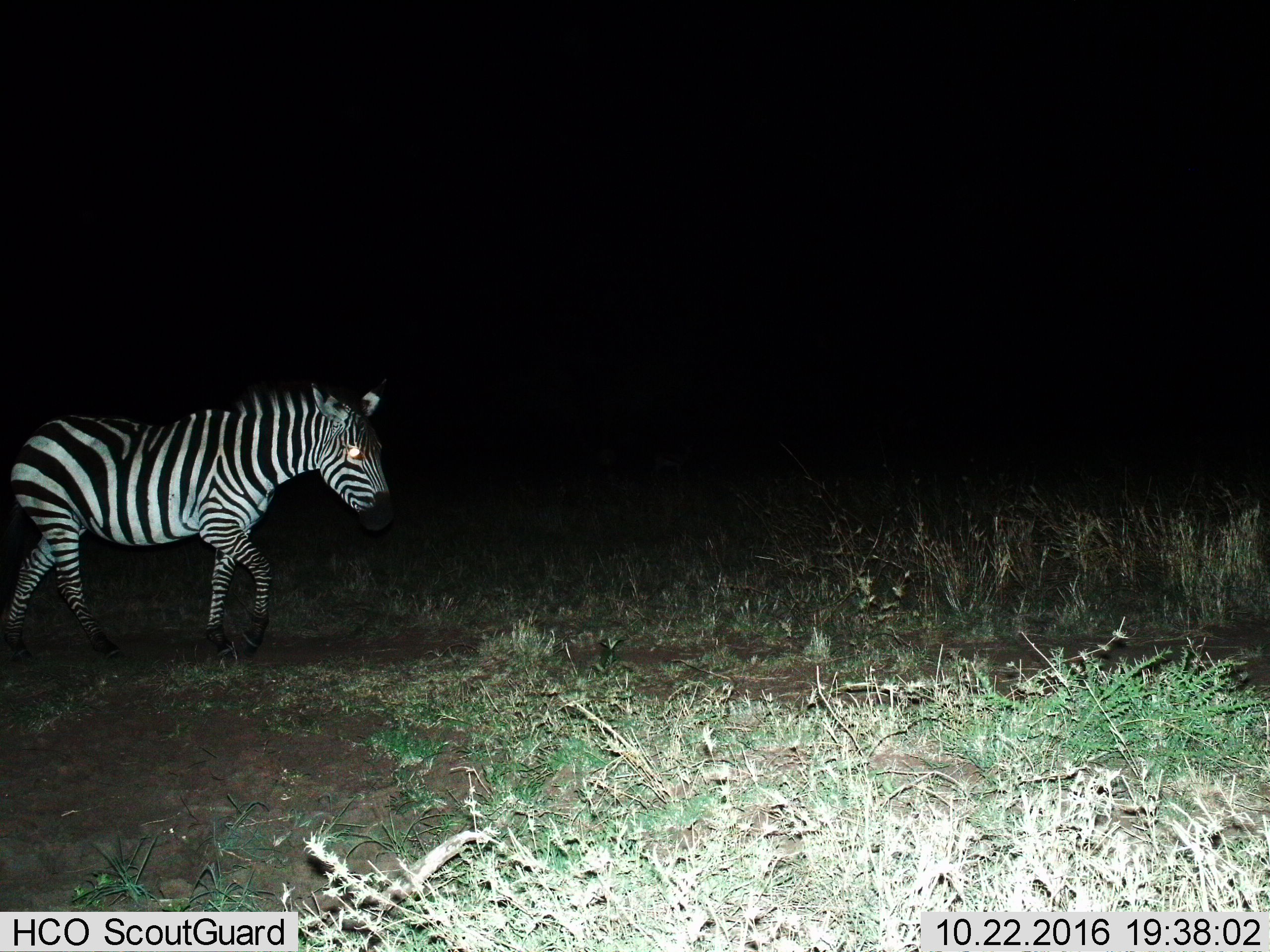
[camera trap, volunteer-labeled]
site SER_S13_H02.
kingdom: Animalia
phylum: Chordata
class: Mammalia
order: Perissodactyla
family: Equidae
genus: Equus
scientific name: Equus quagga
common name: plains zebra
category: zebraplains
Zebraplains (plains zebra) (Equus quagga), count 1. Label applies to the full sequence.